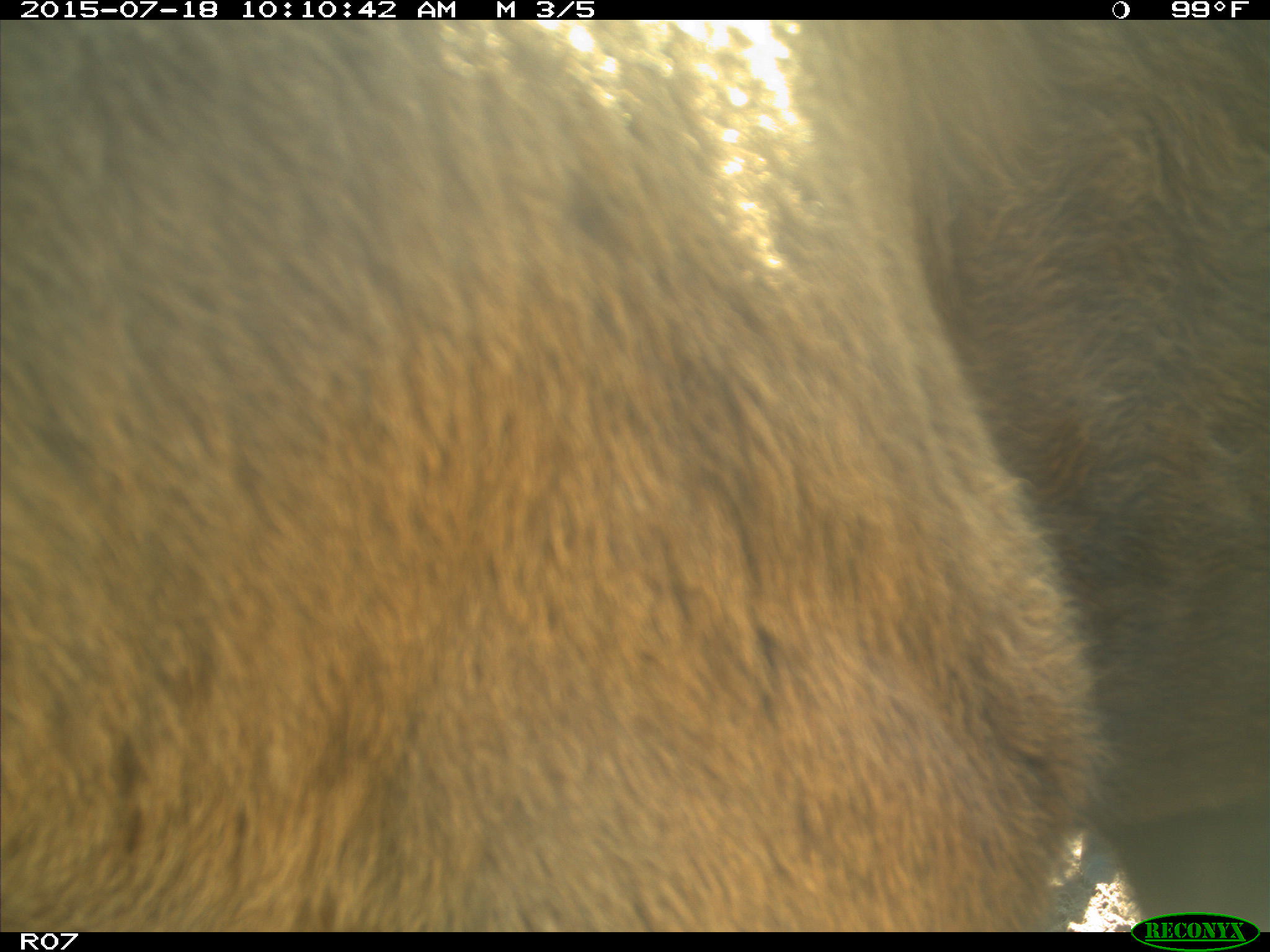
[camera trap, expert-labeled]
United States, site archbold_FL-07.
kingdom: Animalia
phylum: Chordata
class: Mammalia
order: Artiodactyla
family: Bovidae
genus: Bos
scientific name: Bos taurus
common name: domestic cow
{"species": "Bos taurus (domestic cow)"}